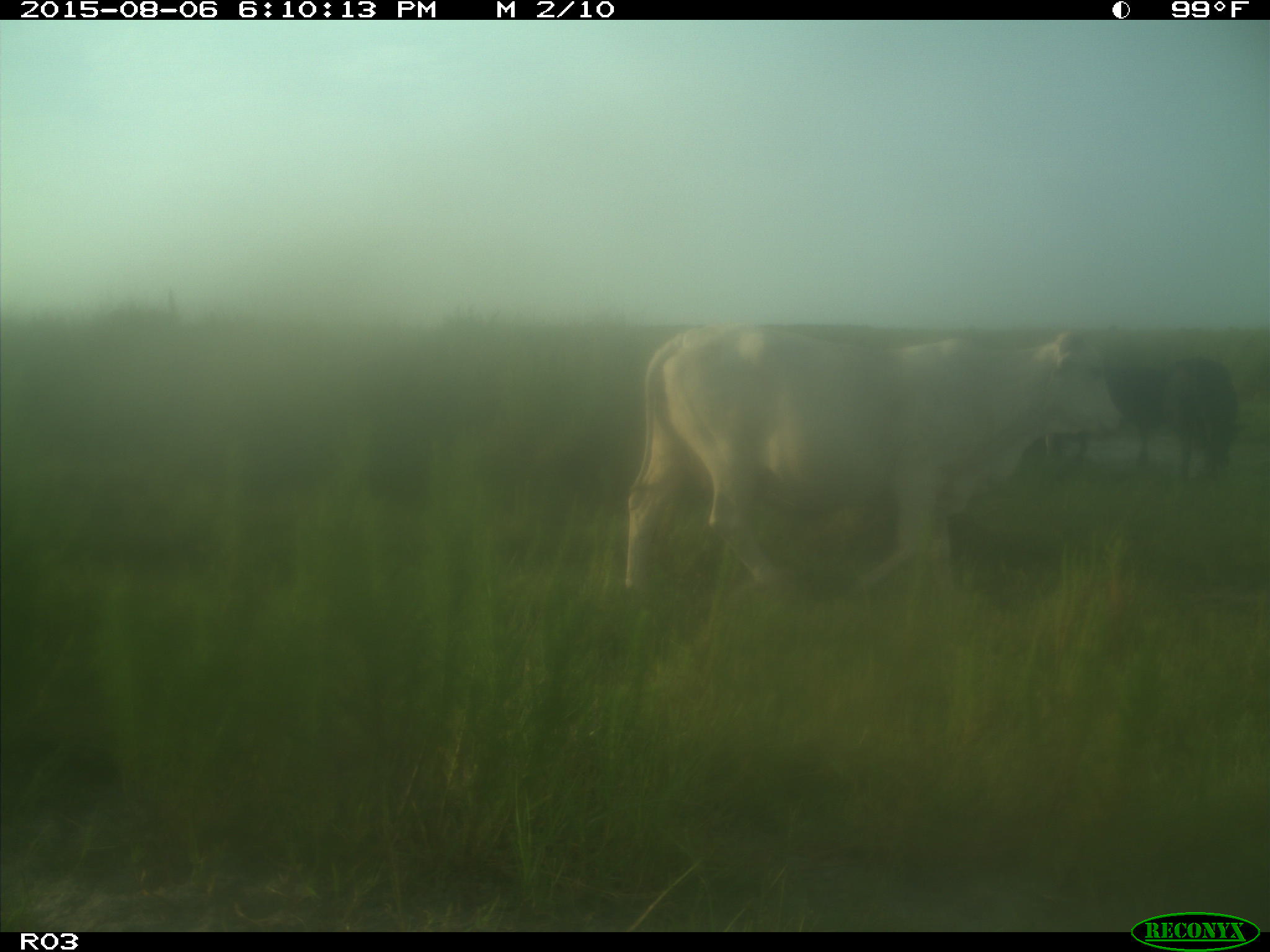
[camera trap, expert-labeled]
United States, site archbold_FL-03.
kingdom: Animalia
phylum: Chordata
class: Mammalia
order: Artiodactyla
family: Bovidae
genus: Bos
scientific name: Bos taurus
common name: domestic cow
Bos taurus (domestic cow).